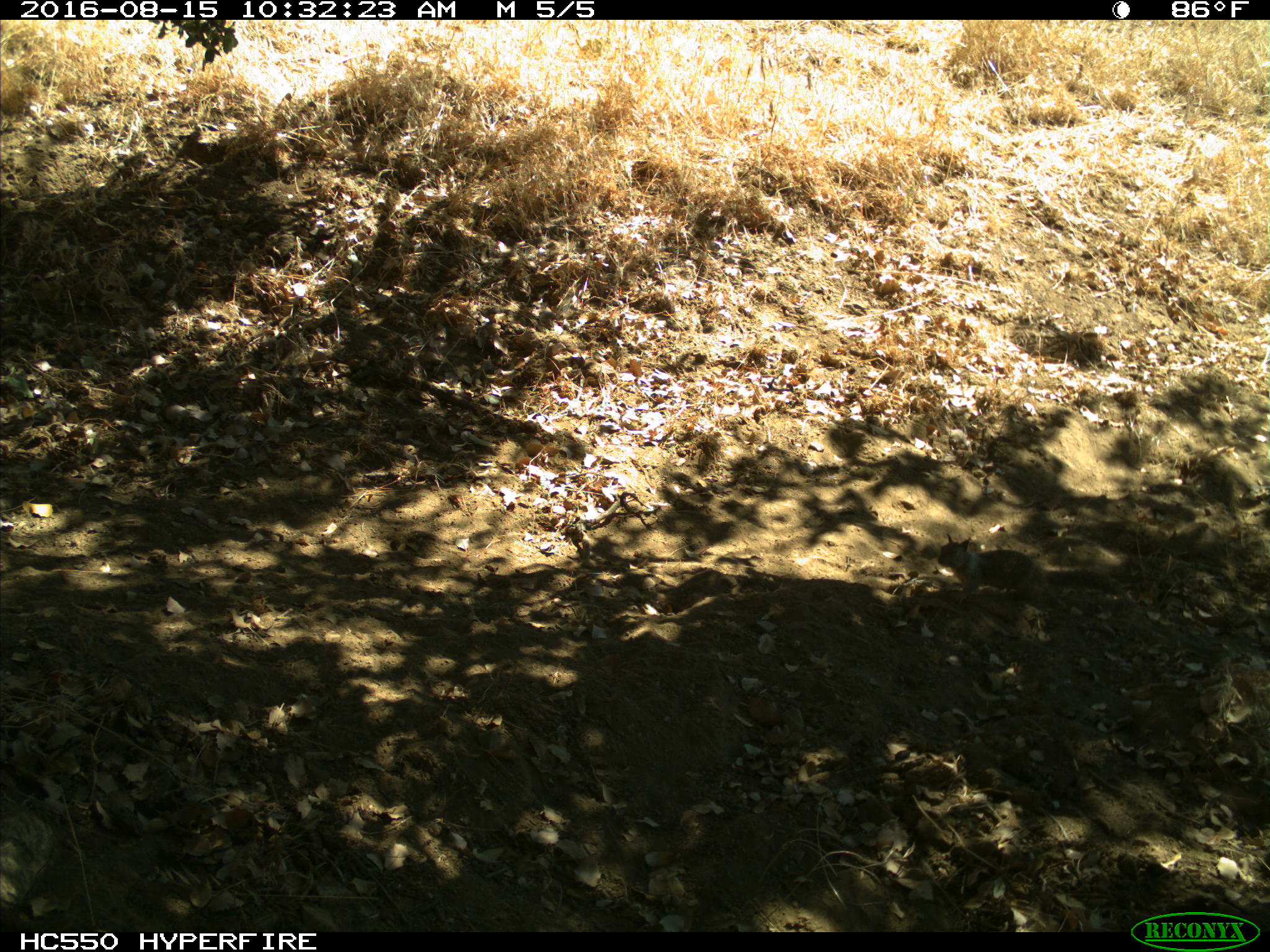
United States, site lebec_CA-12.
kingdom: Animalia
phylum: Chordata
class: Mammalia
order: Rodentia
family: Sciuridae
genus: Otospermophilus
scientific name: Otospermophilus beecheyi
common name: california ground squirrel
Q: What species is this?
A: Otospermophilus beecheyi (california ground squirrel).